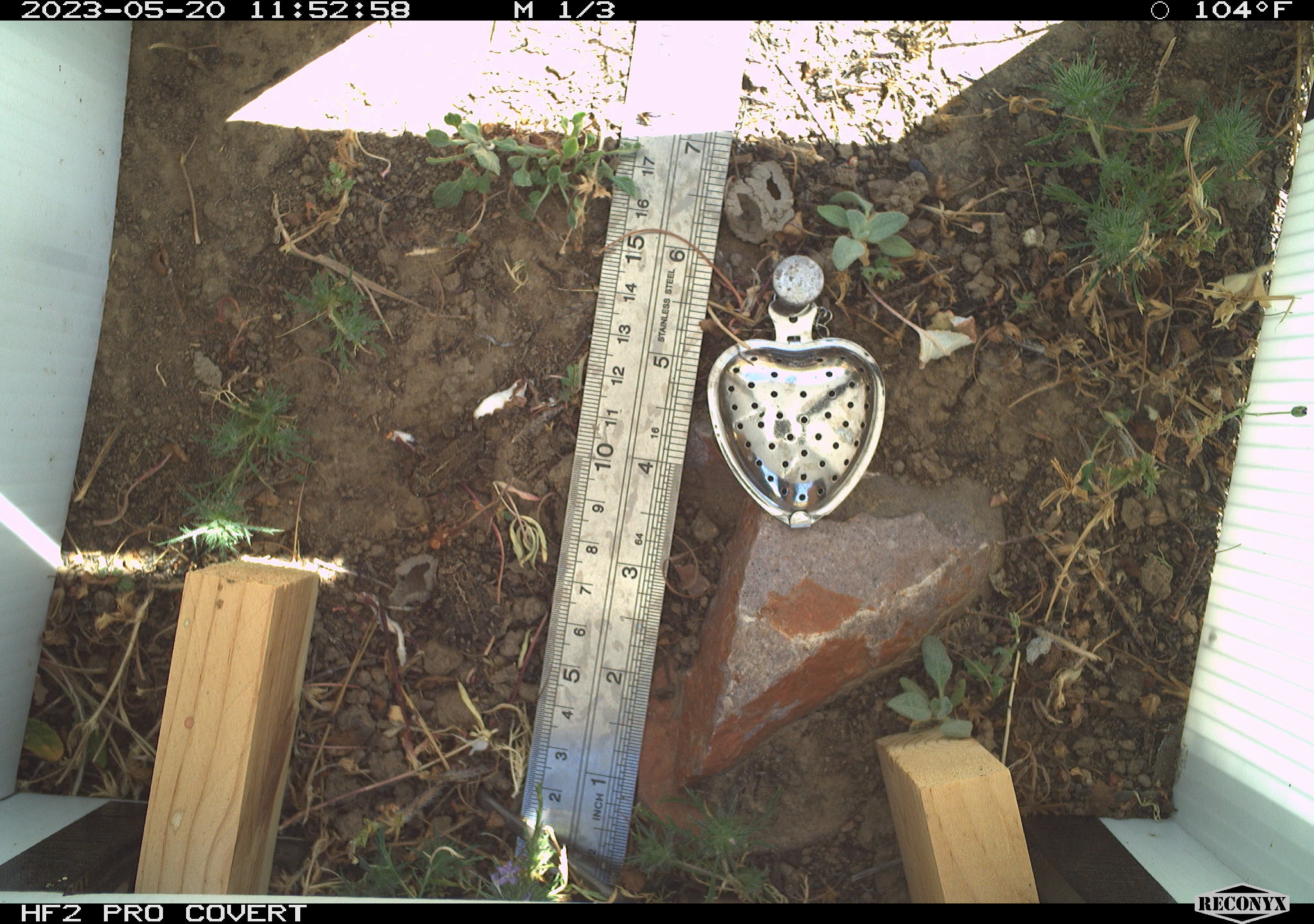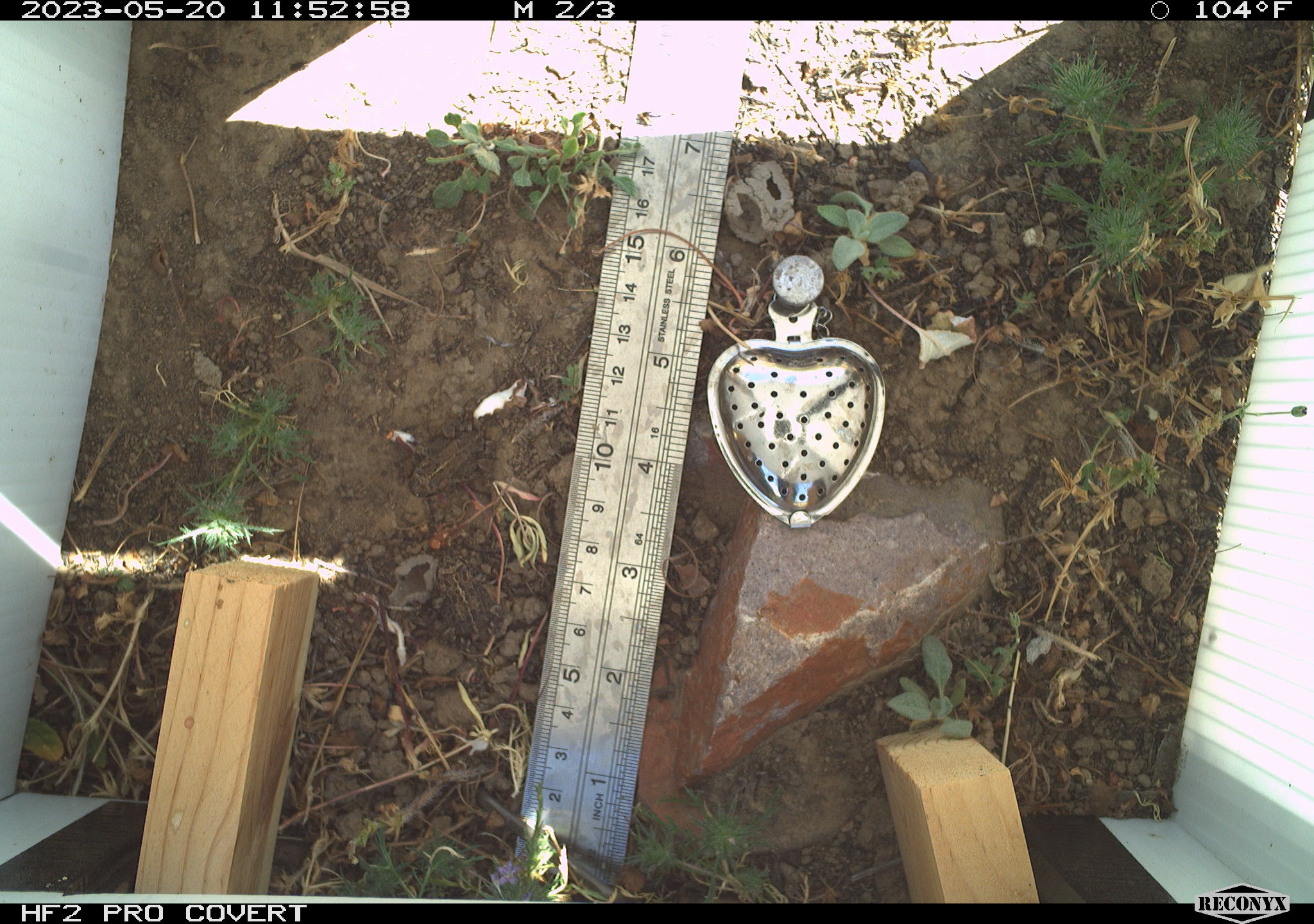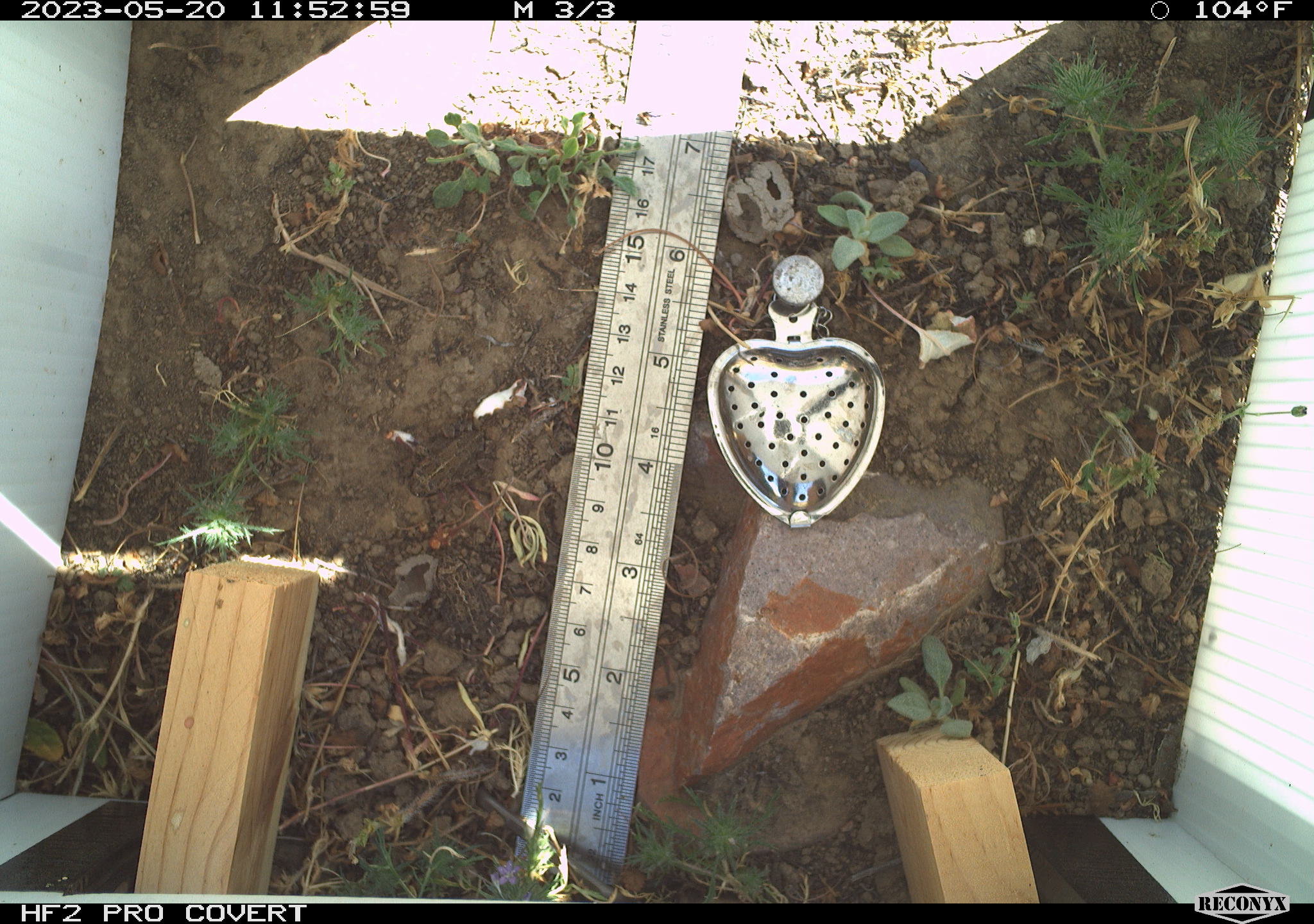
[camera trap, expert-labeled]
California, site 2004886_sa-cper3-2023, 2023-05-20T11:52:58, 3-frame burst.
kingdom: Animalia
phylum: Chordata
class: Amphibia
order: Anura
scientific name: Anura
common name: frogs